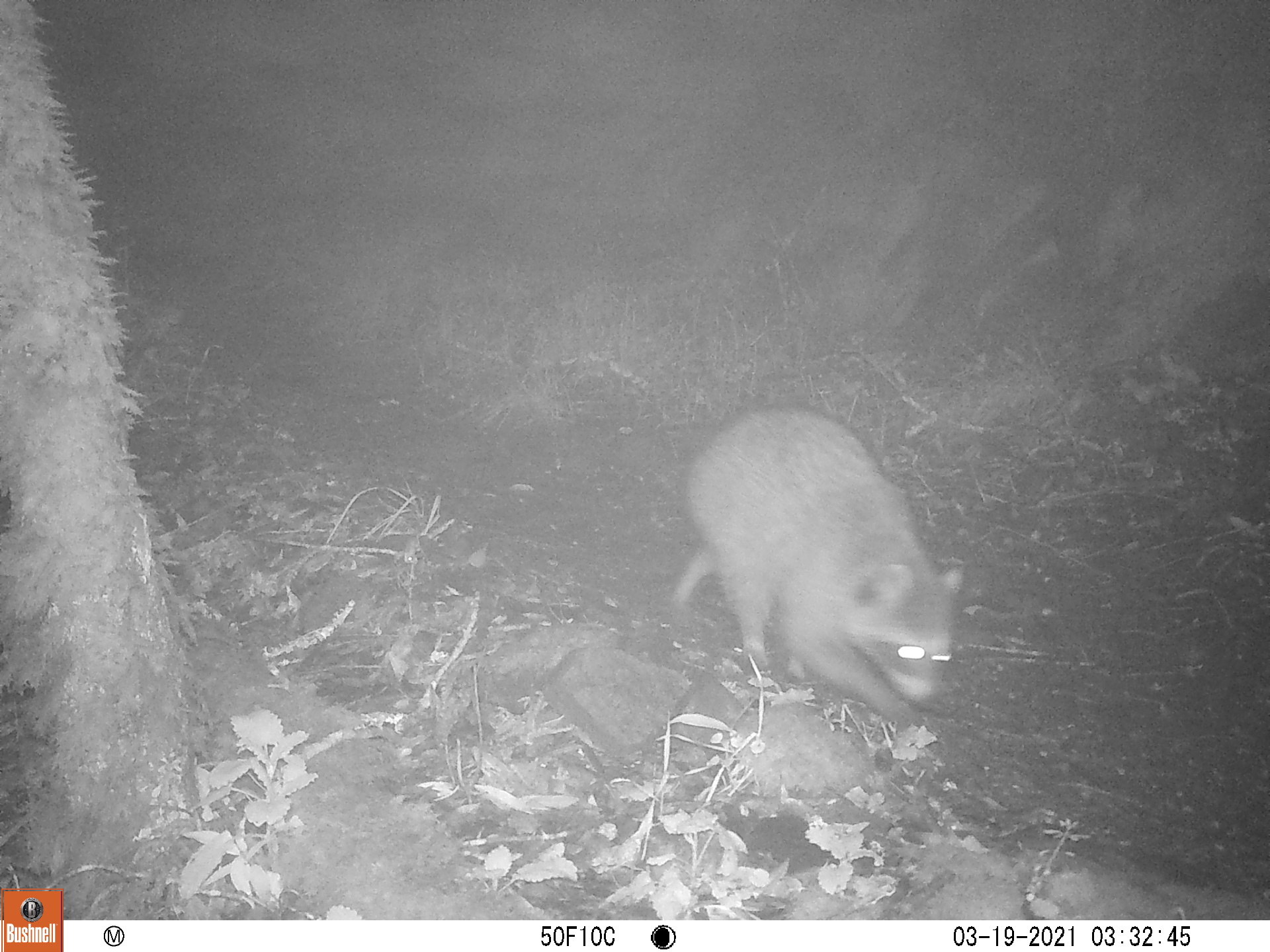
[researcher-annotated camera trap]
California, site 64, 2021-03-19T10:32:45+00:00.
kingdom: Animalia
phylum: Chordata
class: Mammalia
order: Carnivora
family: Procyonidae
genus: Procyon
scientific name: Procyon lotor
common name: raccoon